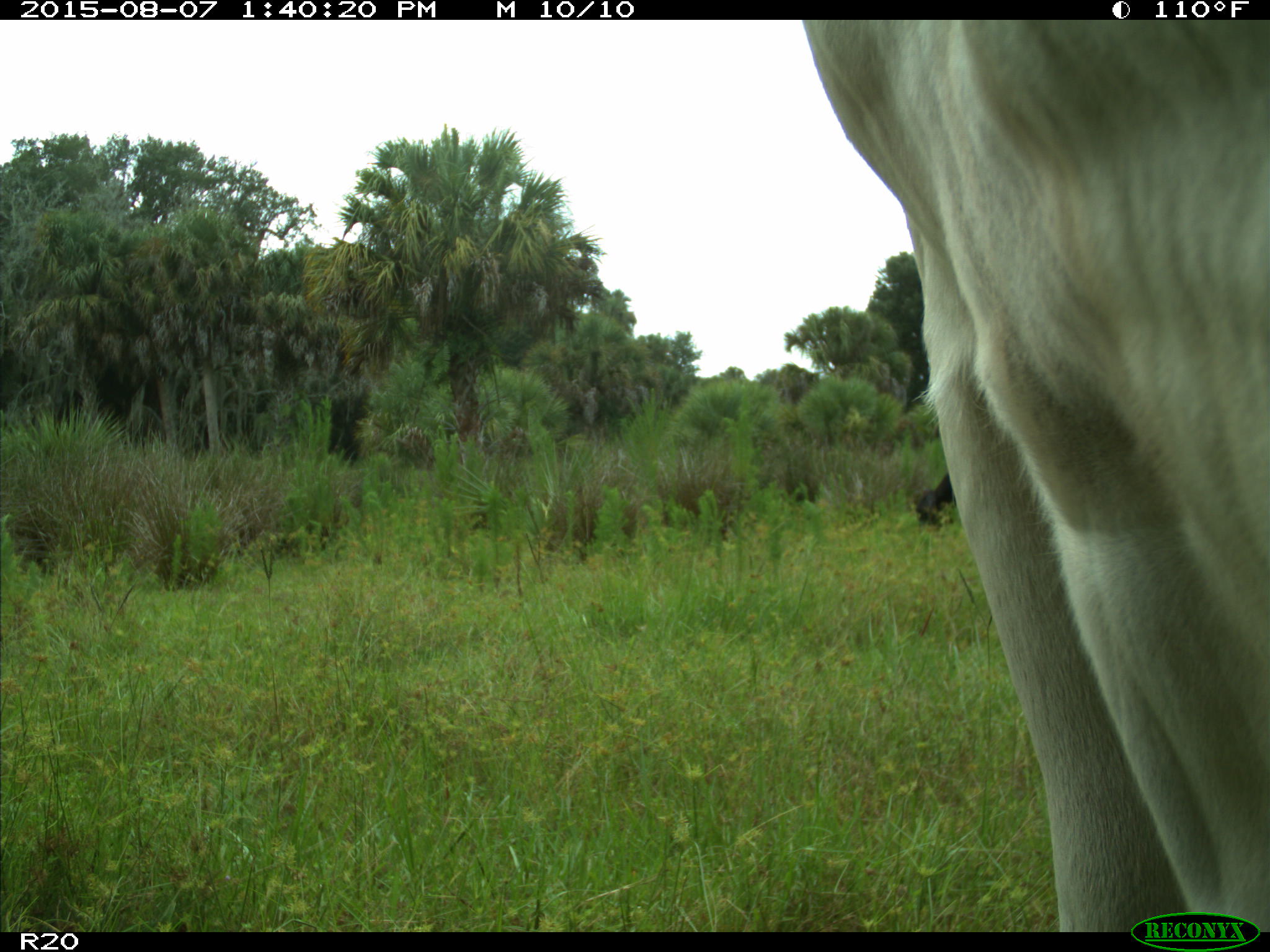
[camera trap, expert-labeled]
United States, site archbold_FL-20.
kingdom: Animalia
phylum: Chordata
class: Mammalia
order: Artiodactyla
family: Bovidae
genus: Bos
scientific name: Bos taurus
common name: domestic cow